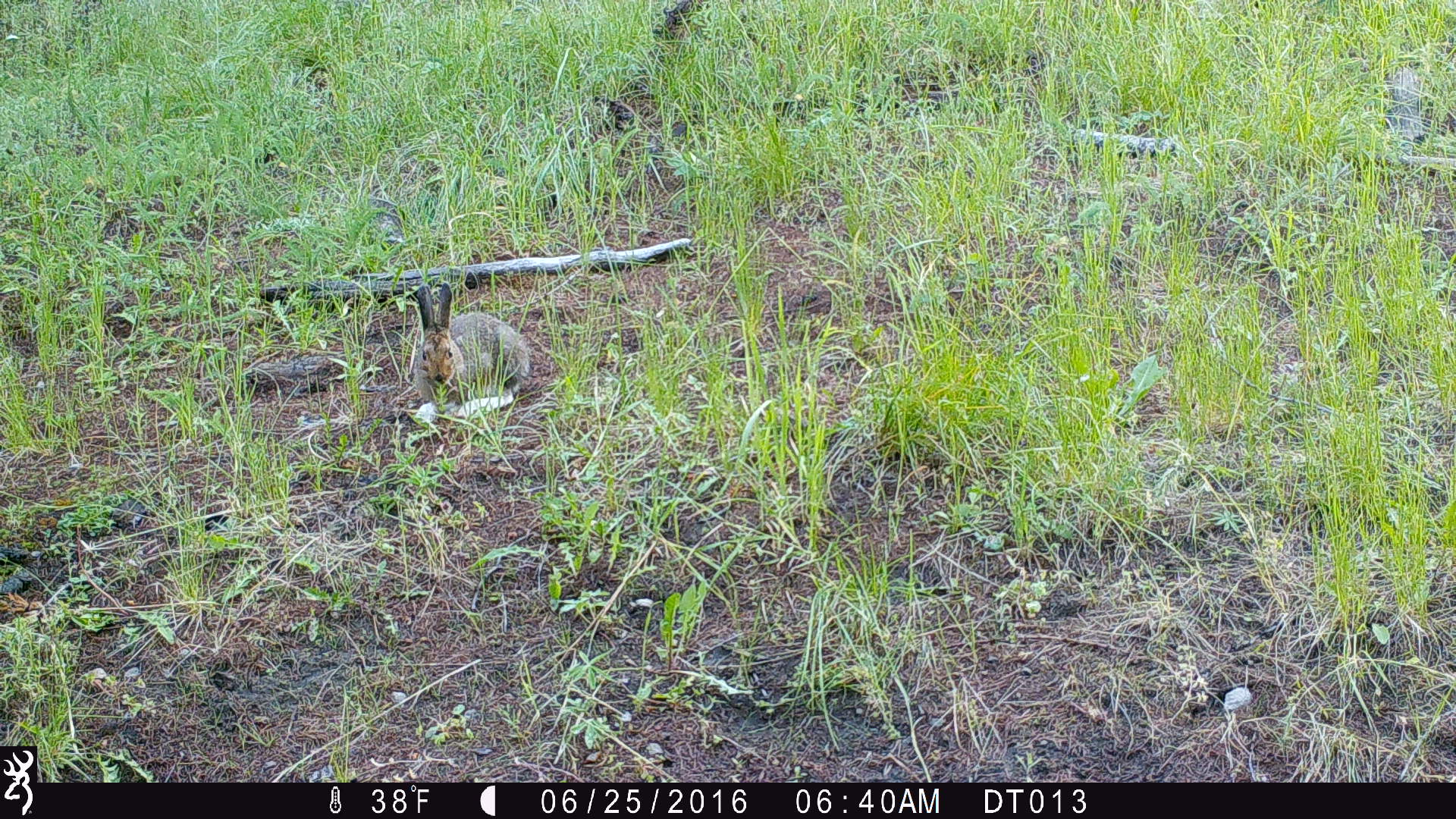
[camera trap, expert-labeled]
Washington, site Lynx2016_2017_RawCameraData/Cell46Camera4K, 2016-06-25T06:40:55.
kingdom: Animalia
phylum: Chordata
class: Mammalia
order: Lagomorpha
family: Leporidae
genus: Lepus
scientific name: Lepus americanus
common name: snowshoe hare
Lepus americanus (snowshoe hare). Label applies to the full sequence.